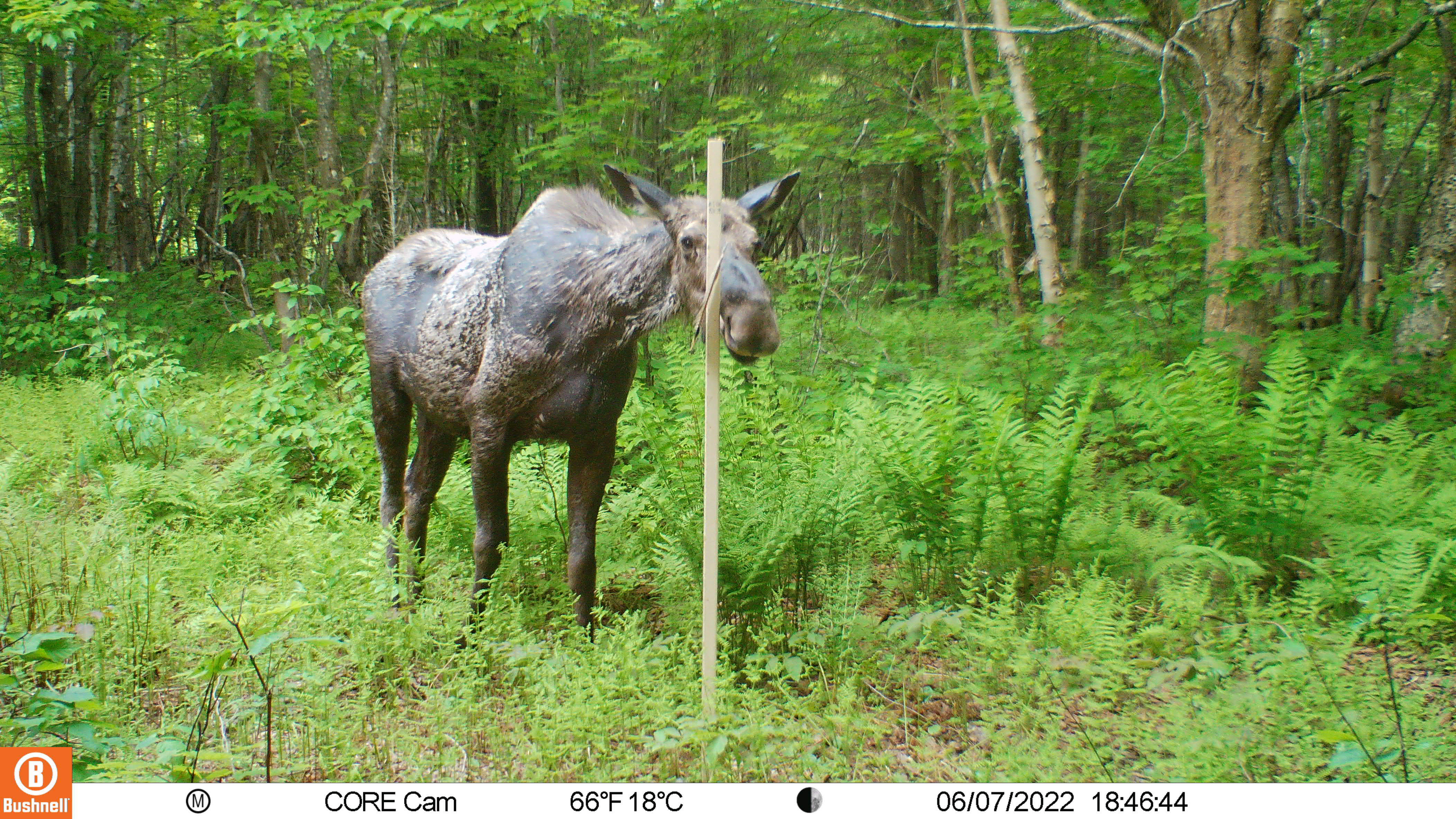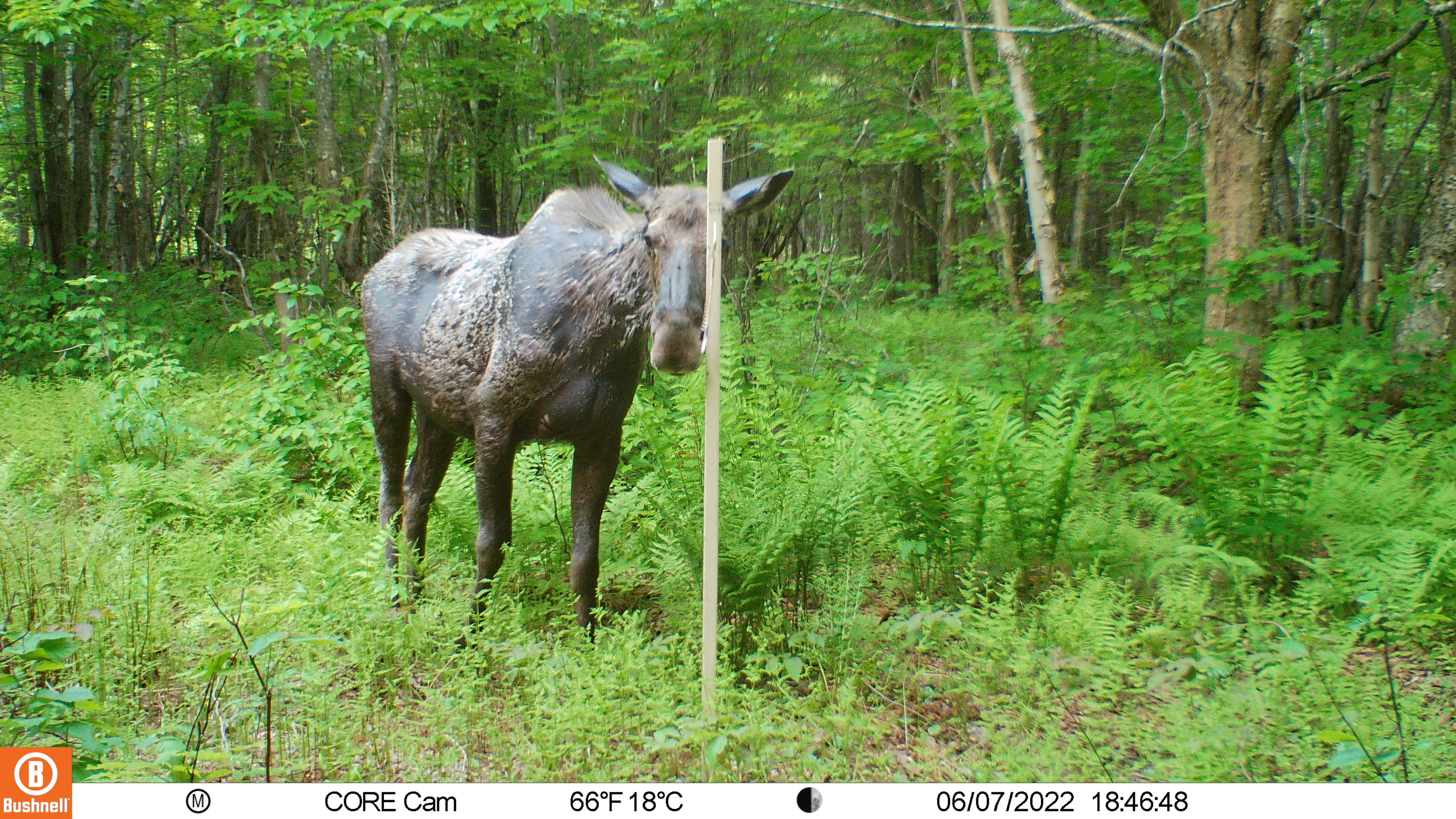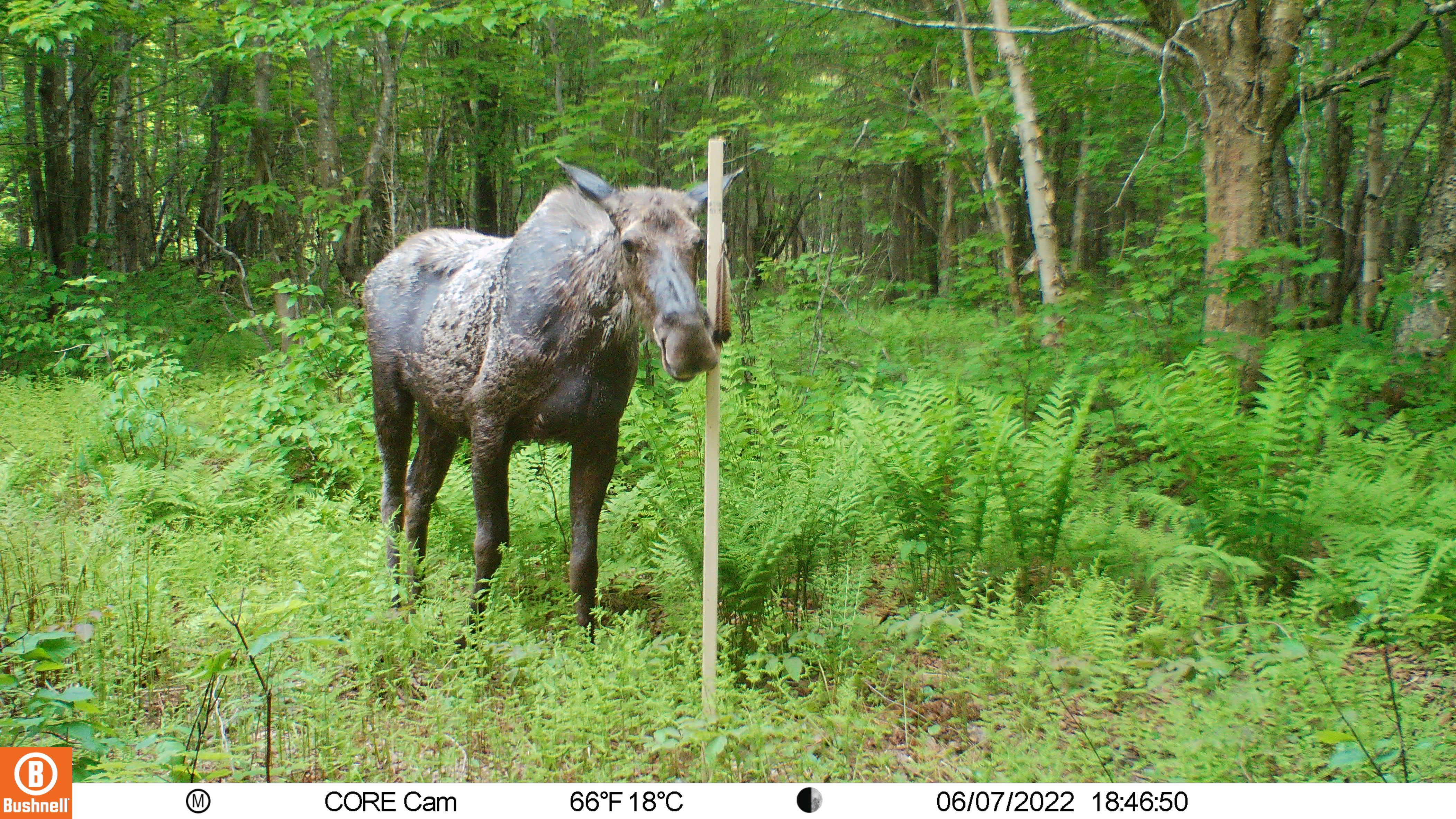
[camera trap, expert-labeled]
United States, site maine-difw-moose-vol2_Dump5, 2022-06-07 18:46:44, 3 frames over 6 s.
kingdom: Animalia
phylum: Chordata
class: Mammalia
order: Artiodactyla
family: Cervidae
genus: Alces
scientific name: Alces alces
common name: moose